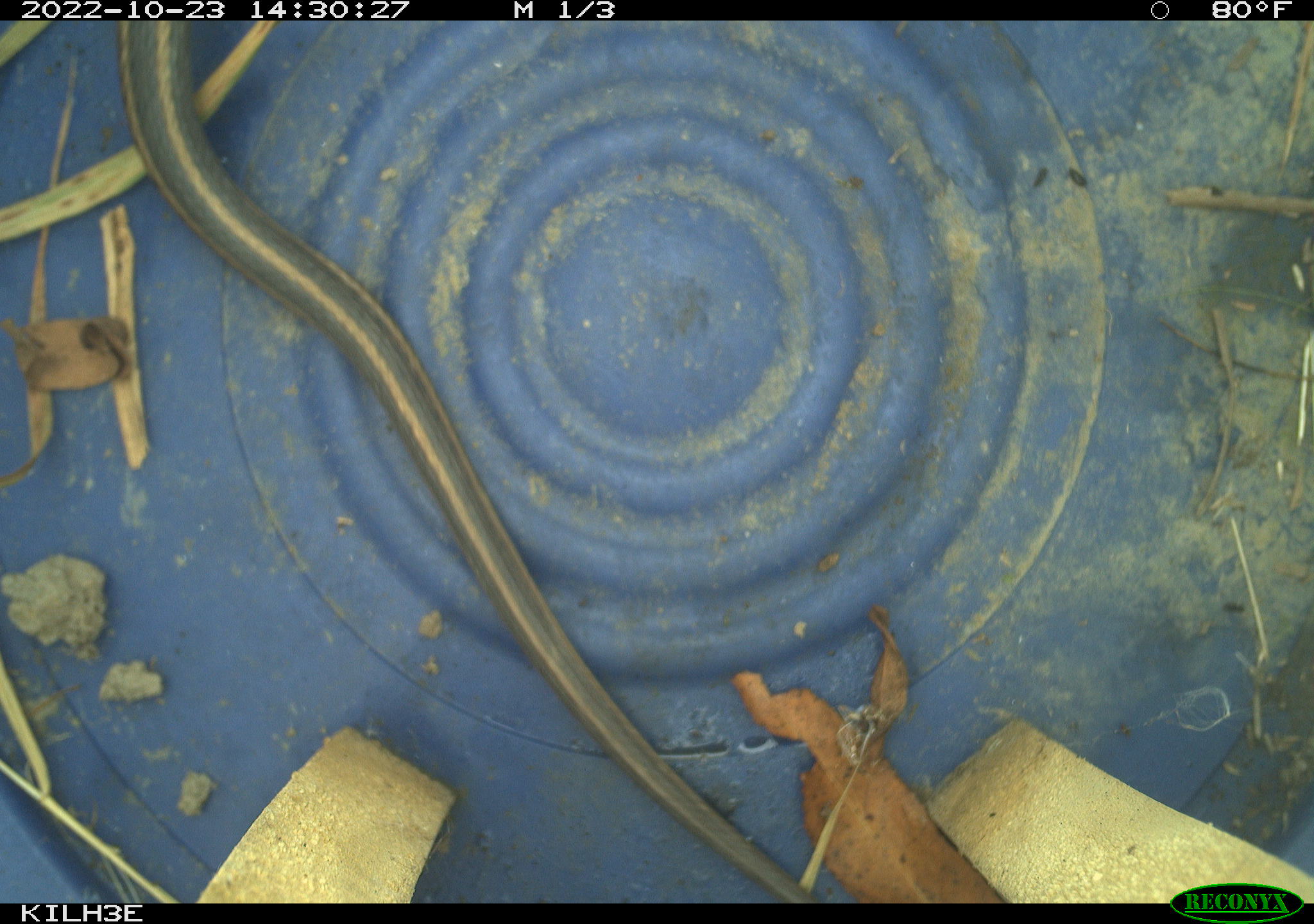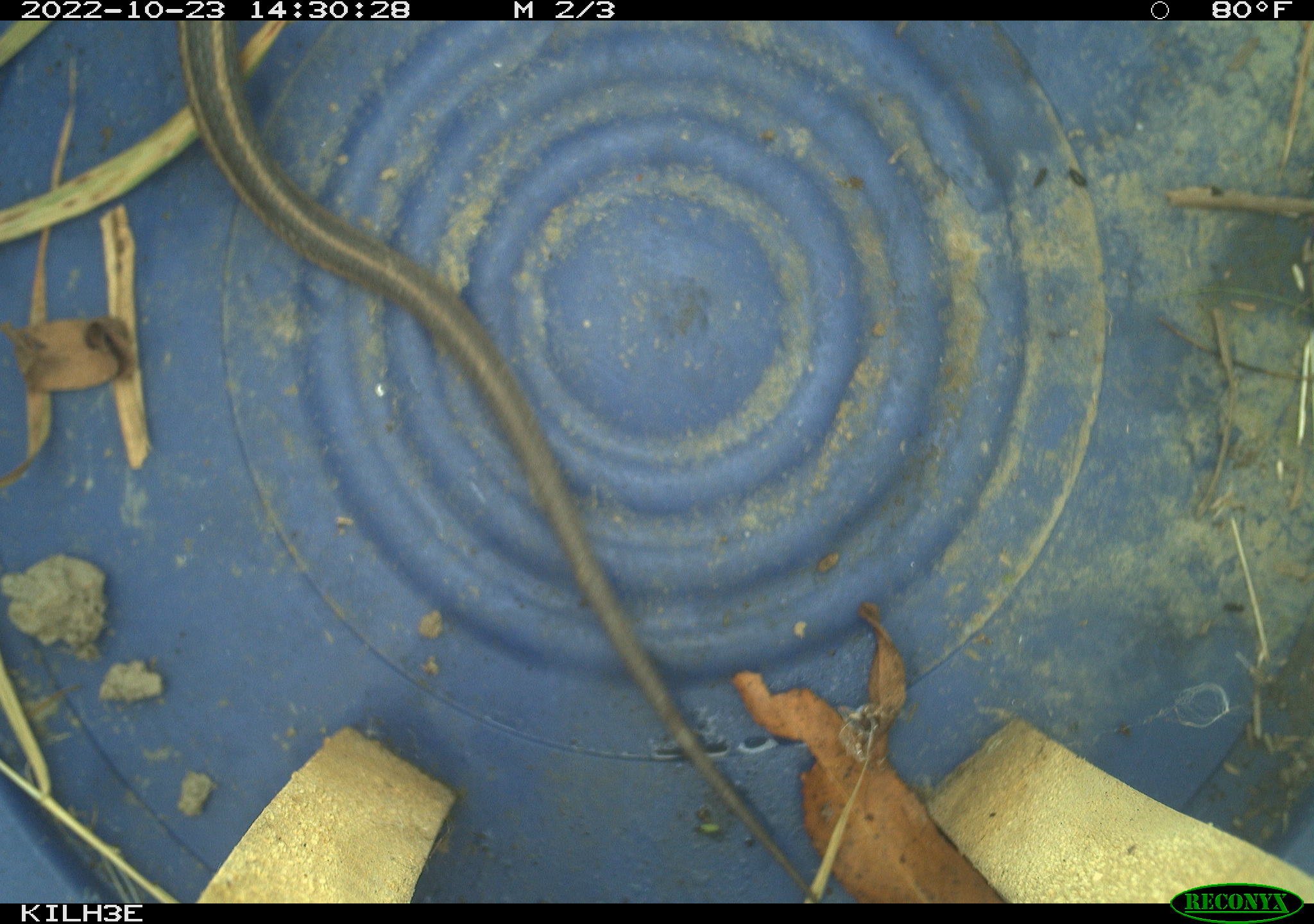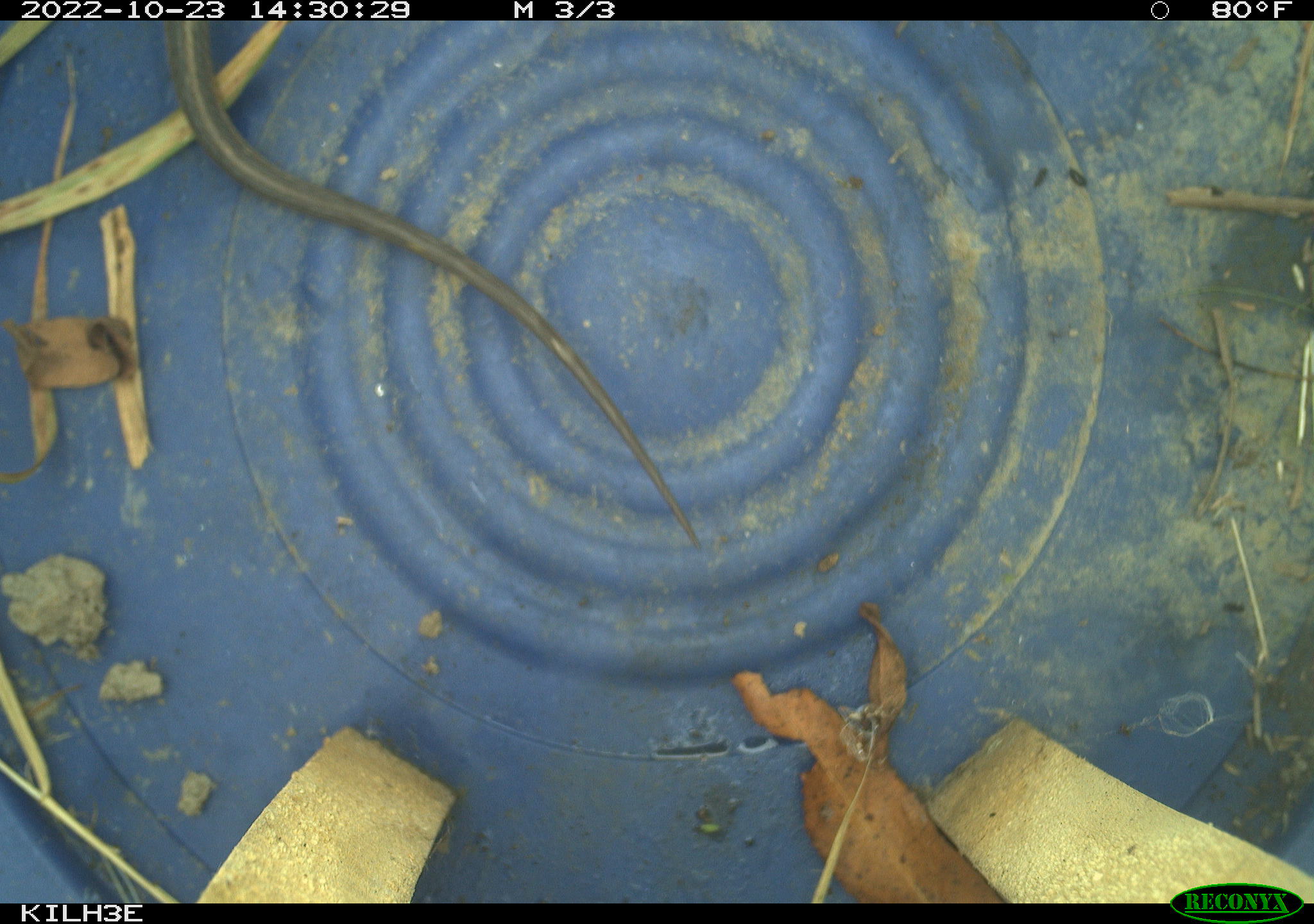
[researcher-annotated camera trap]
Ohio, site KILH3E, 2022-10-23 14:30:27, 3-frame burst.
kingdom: Animalia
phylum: Chordata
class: Reptilia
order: Squamata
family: Colubridae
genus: Thamnophis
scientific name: Thamnophis sirtalis sirtalis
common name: eastern gartersnake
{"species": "eastern gartersnake (Thamnophis sirtalis sirtalis)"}